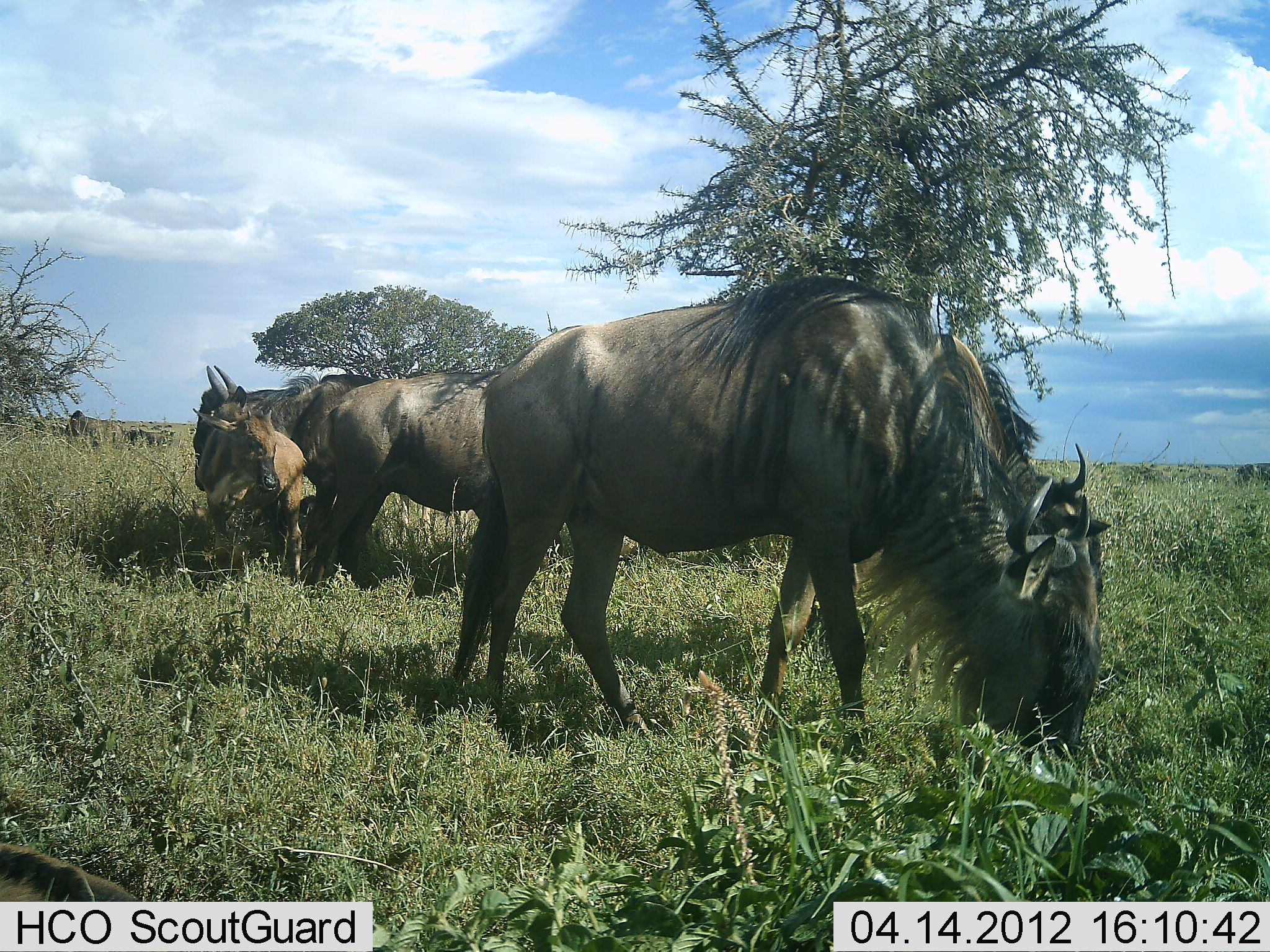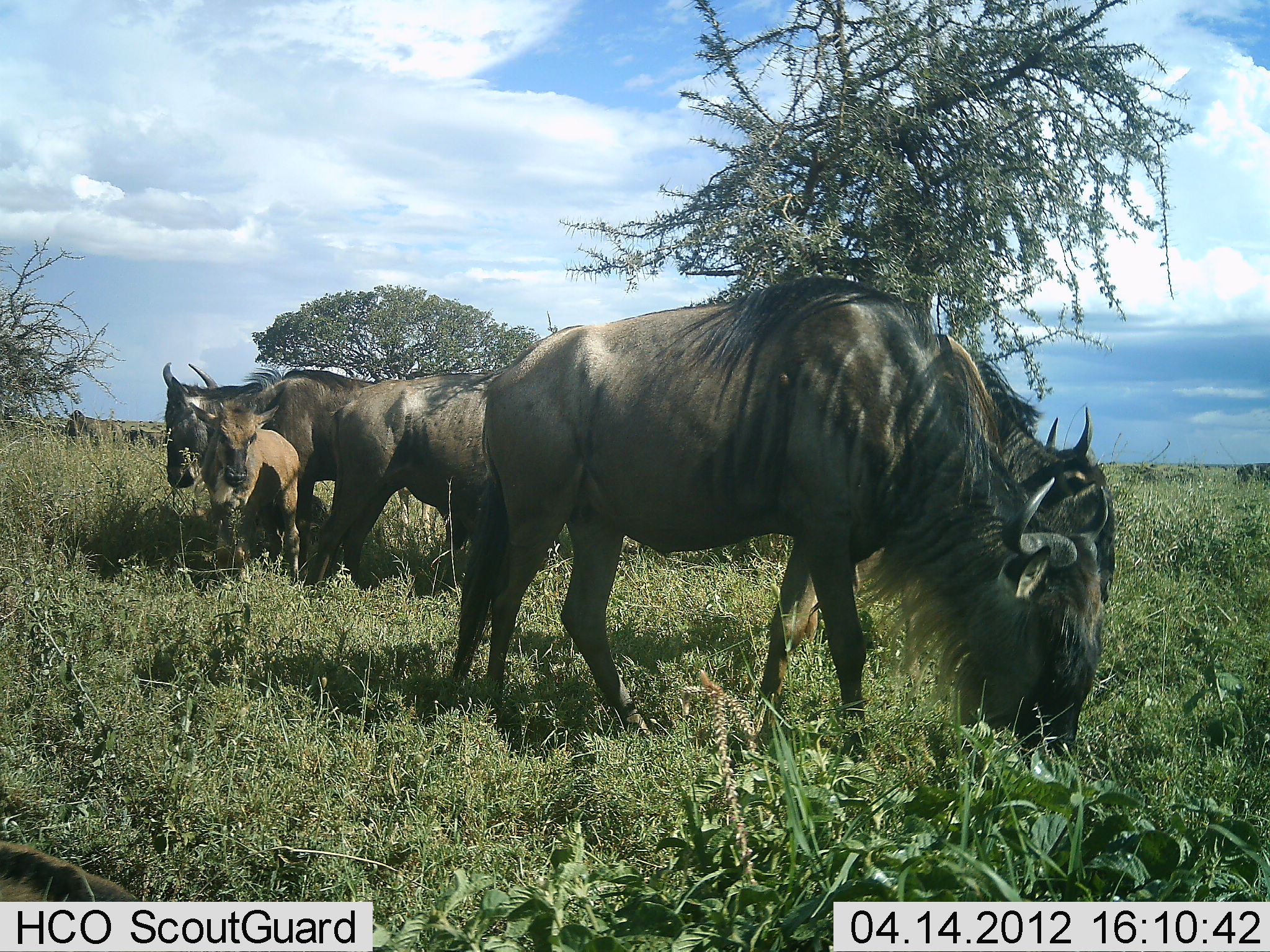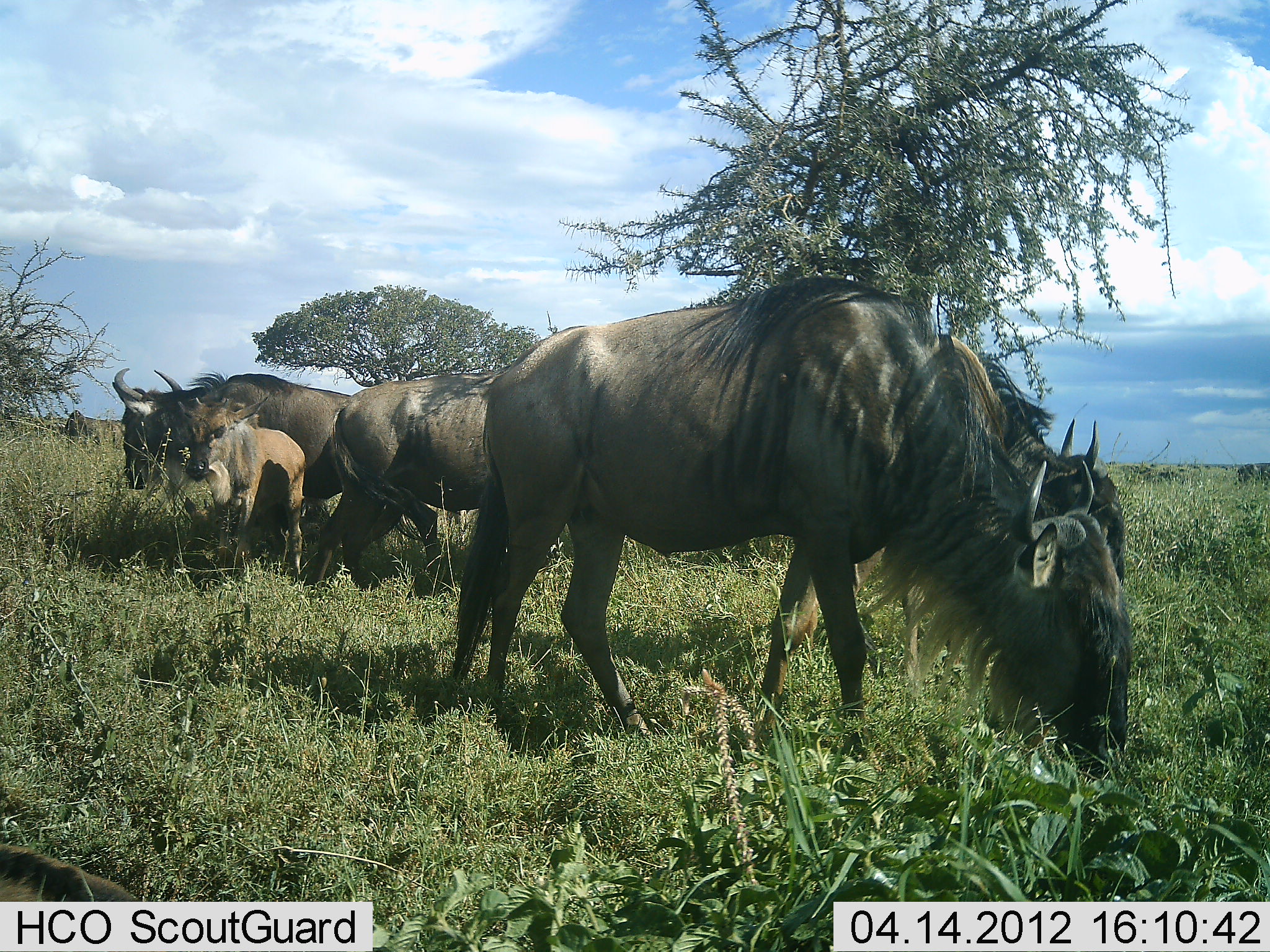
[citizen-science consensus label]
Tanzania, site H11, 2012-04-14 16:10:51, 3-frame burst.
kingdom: Animalia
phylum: Chordata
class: Mammalia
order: Artiodactyla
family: Bovidae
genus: Connochaetes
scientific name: Connochaetes taurinus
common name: blue wildebeest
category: wildebeest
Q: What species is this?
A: Wildebeest (blue wildebeest) (Connochaetes taurinus).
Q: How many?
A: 4.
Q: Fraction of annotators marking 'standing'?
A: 72%.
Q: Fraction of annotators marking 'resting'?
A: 0%.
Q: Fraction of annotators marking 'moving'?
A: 14%.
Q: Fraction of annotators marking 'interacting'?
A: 0%.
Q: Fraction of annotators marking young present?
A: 86%.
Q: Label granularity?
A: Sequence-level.